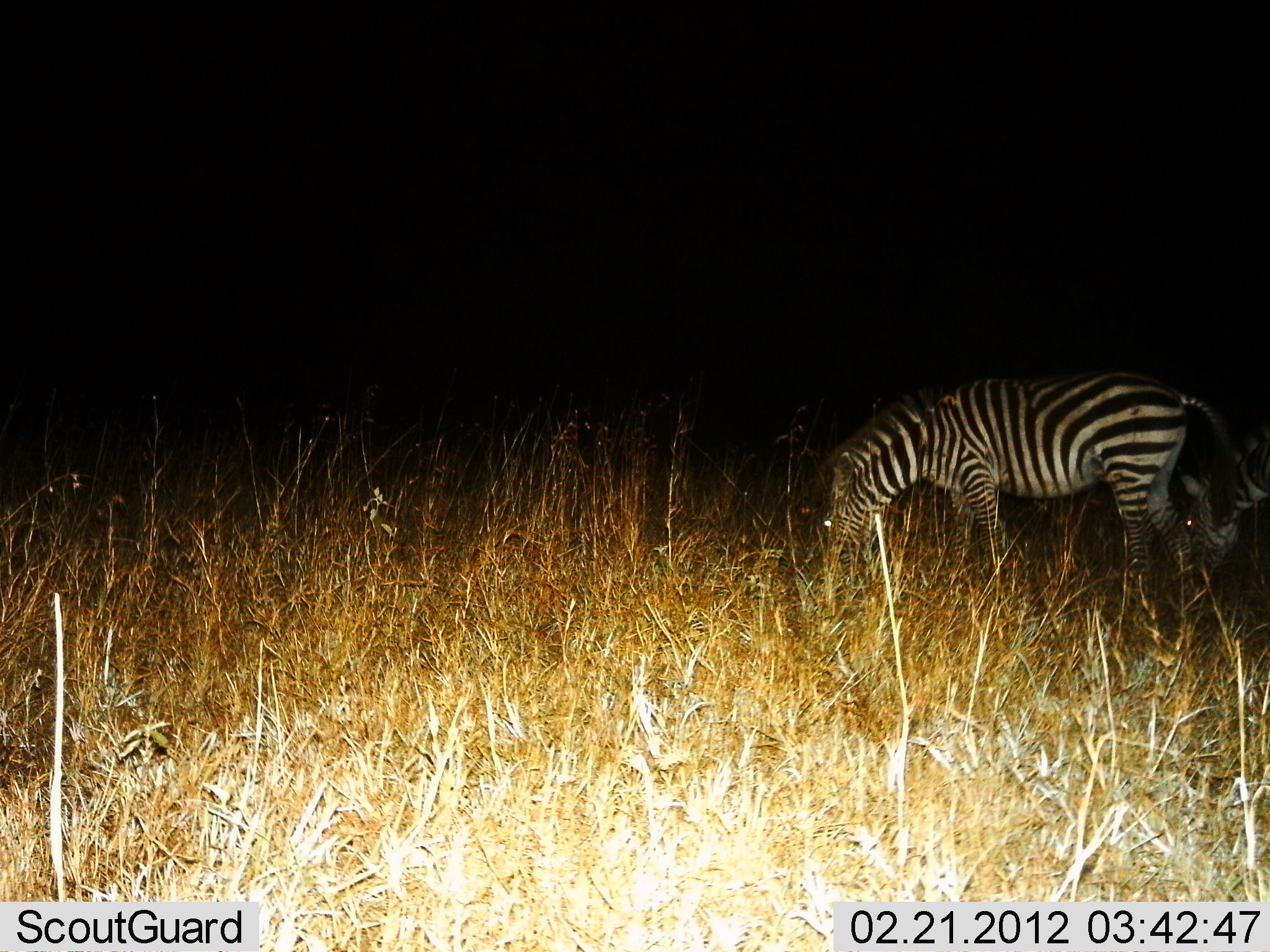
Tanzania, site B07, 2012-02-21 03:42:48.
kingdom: Animalia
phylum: Chordata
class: Mammalia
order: Perissodactyla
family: Equidae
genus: Equus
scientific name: Equus quagga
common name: plains zebra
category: zebra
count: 2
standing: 12%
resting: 0%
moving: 0%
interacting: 0%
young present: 0%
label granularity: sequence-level